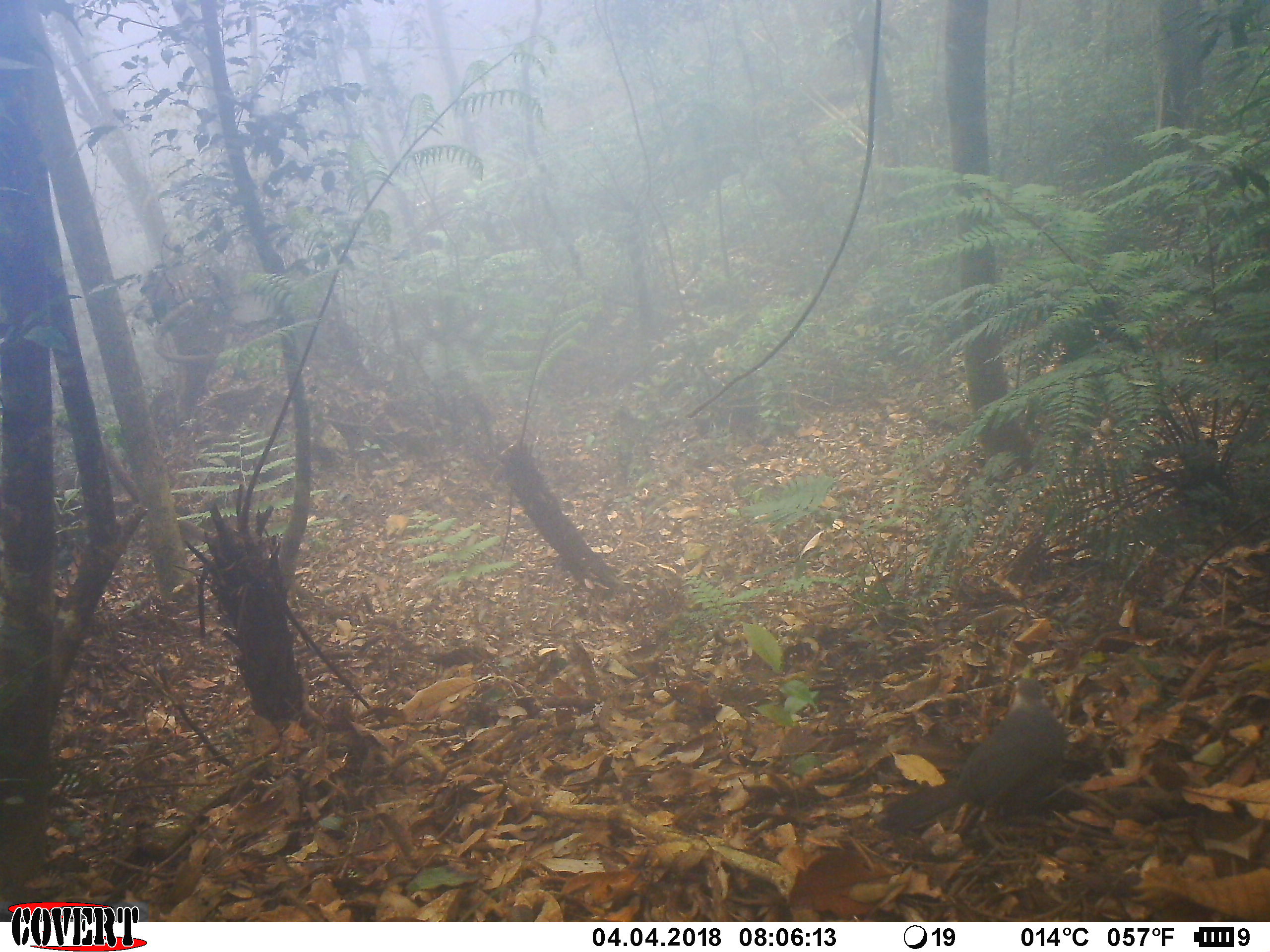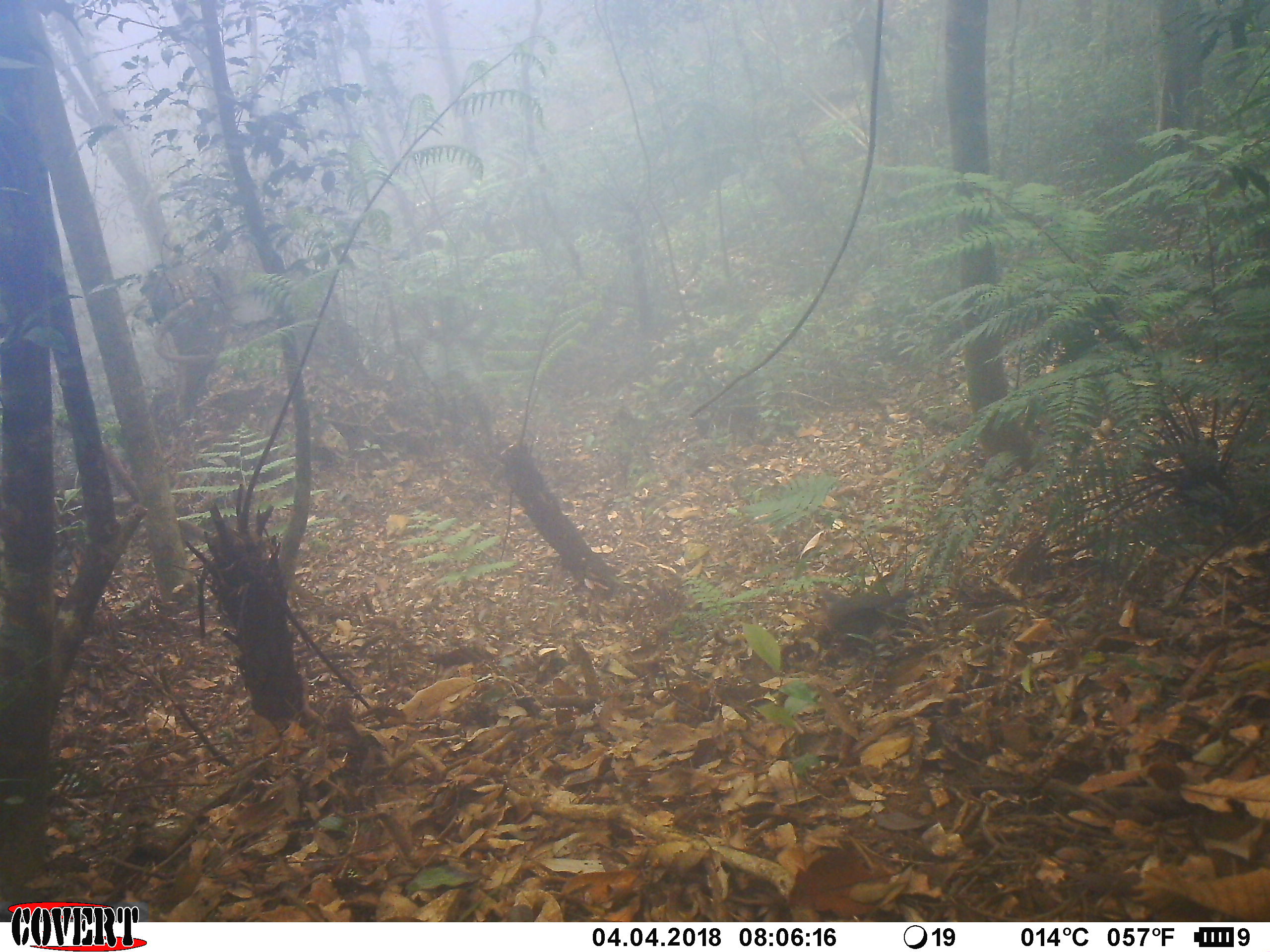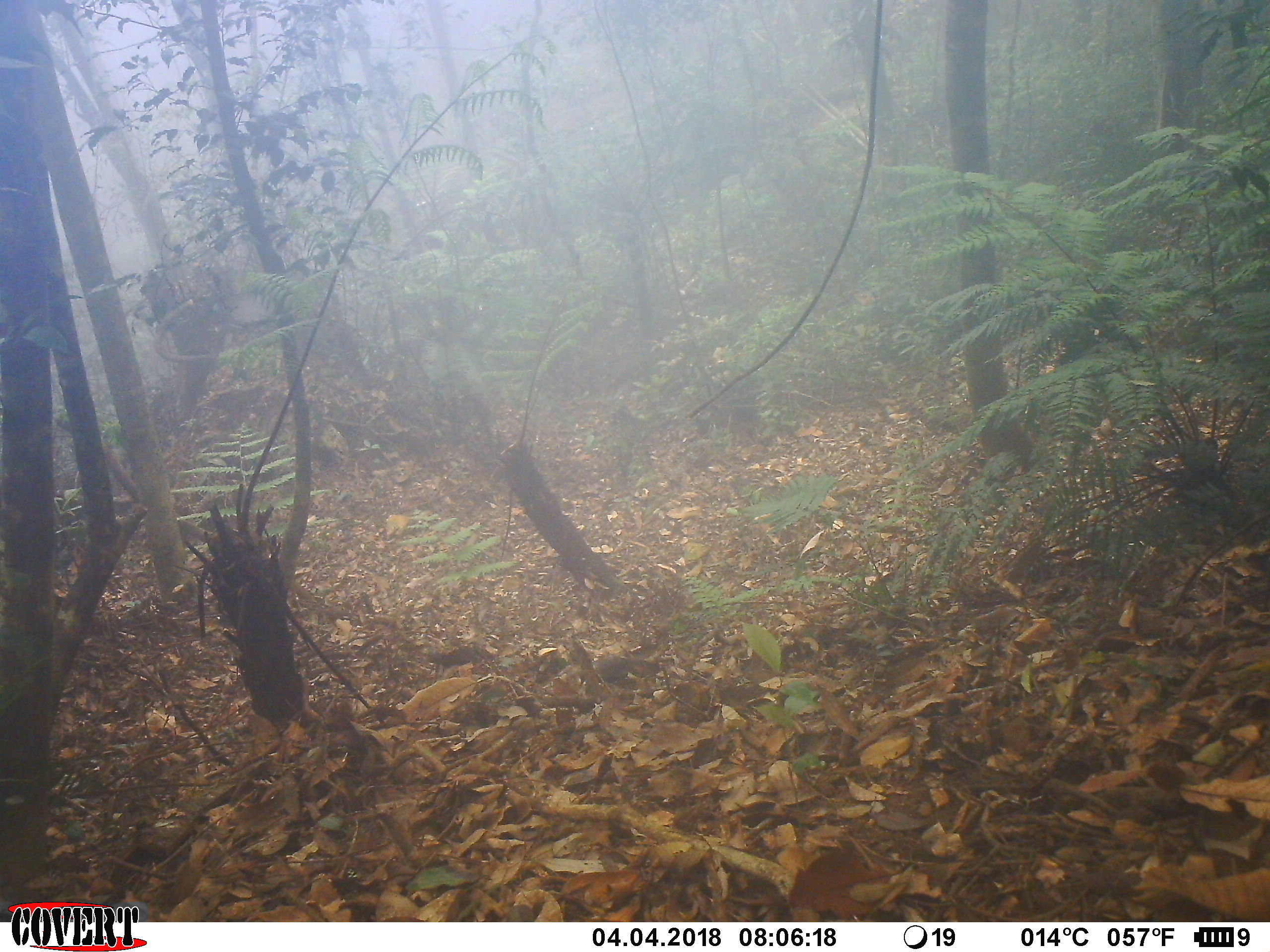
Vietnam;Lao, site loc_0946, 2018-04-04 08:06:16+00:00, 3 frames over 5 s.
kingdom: Animalia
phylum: Chordata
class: Aves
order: Passeriformes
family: Leiothrichidae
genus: Garrulax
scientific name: Garrulax castanotis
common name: rufous-cheeked laughingthrush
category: rufous cheeked laughingthrush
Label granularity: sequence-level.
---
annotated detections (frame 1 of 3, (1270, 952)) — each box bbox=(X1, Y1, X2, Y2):
rufous cheeked laughingthrush: bbox=(874, 677, 1067, 842)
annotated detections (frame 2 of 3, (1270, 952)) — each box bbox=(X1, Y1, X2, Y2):
rufous cheeked laughingthrush: bbox=(817, 582, 933, 650)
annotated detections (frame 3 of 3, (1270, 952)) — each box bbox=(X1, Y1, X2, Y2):
rufous cheeked laughingthrush: bbox=(555, 654, 629, 684)